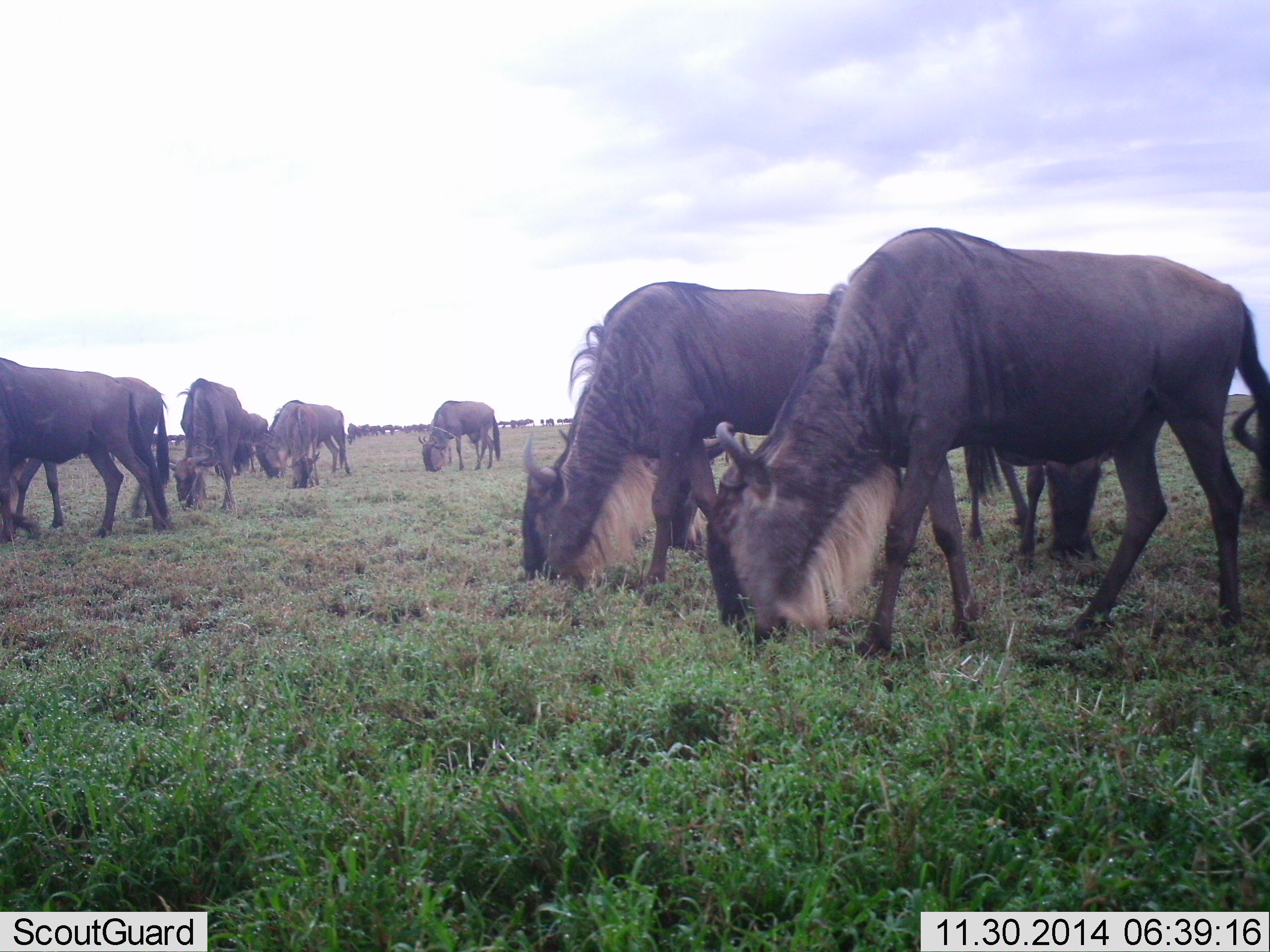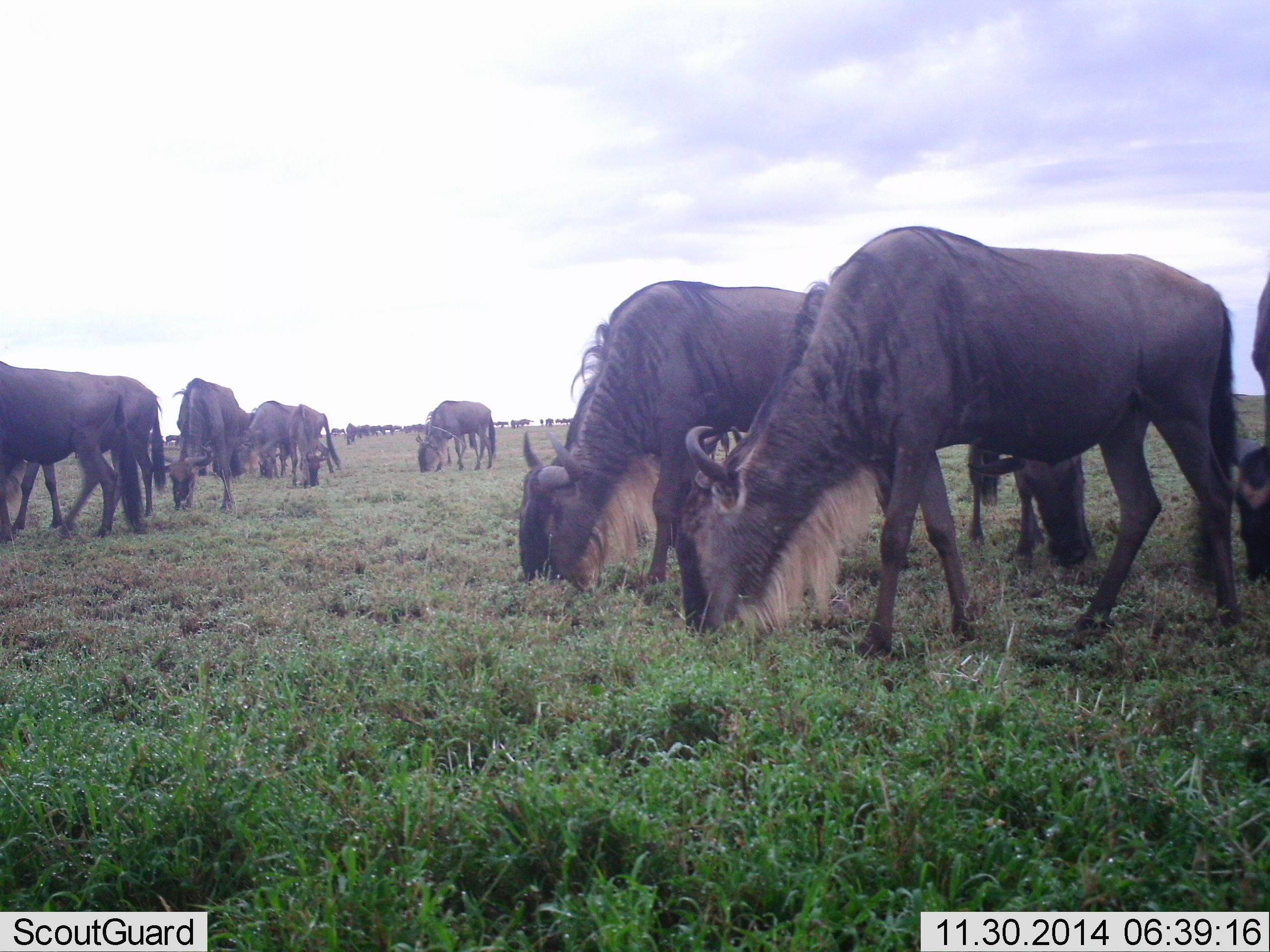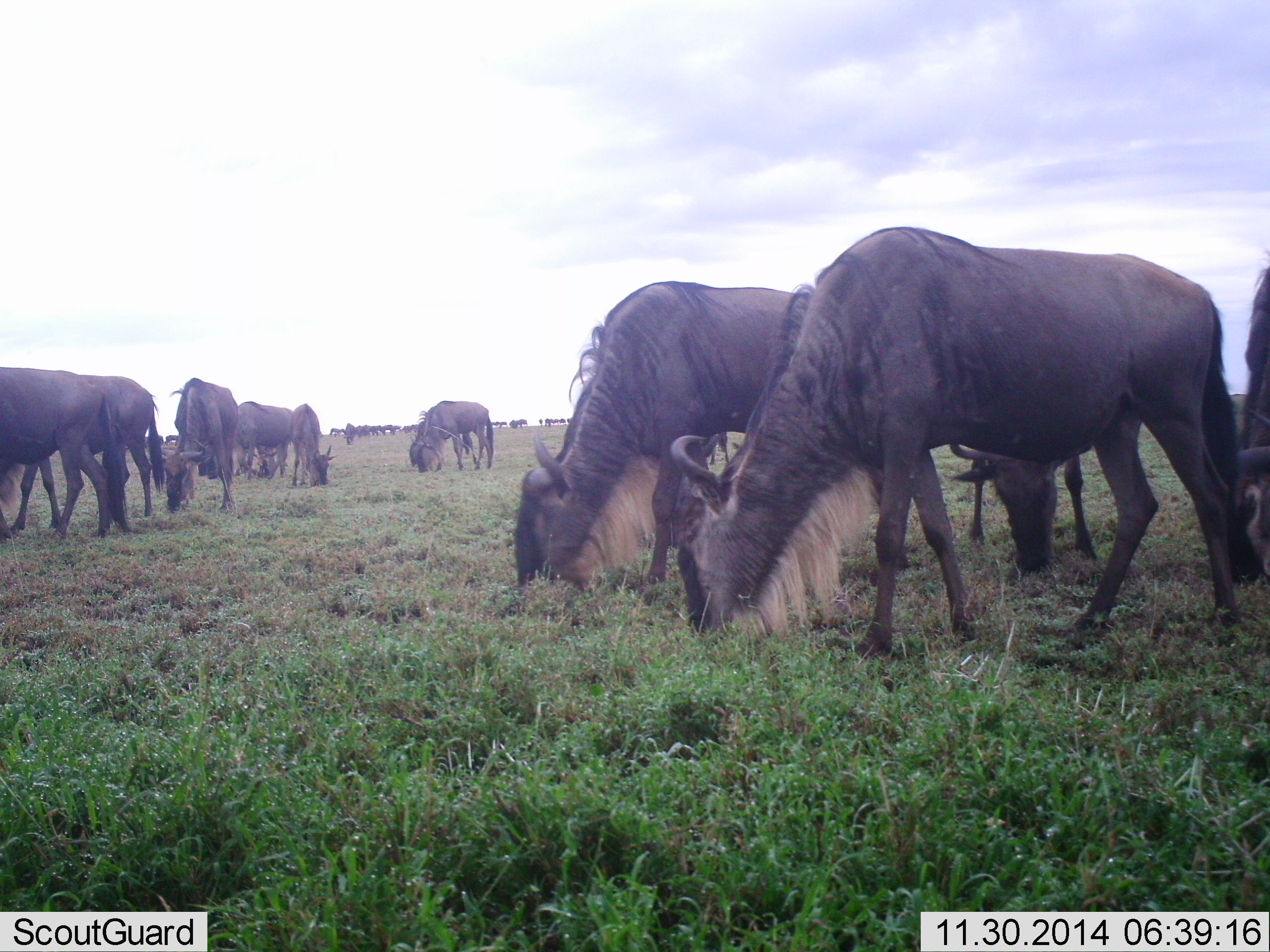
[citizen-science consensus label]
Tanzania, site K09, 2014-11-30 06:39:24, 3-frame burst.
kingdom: Animalia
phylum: Chordata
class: Mammalia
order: Artiodactyla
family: Bovidae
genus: Connochaetes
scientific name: Connochaetes taurinus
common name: blue wildebeest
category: wildebeest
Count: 11-50.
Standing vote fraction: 20%.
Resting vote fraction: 10%.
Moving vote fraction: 30%.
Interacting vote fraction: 0%.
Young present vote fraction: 0%.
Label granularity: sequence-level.